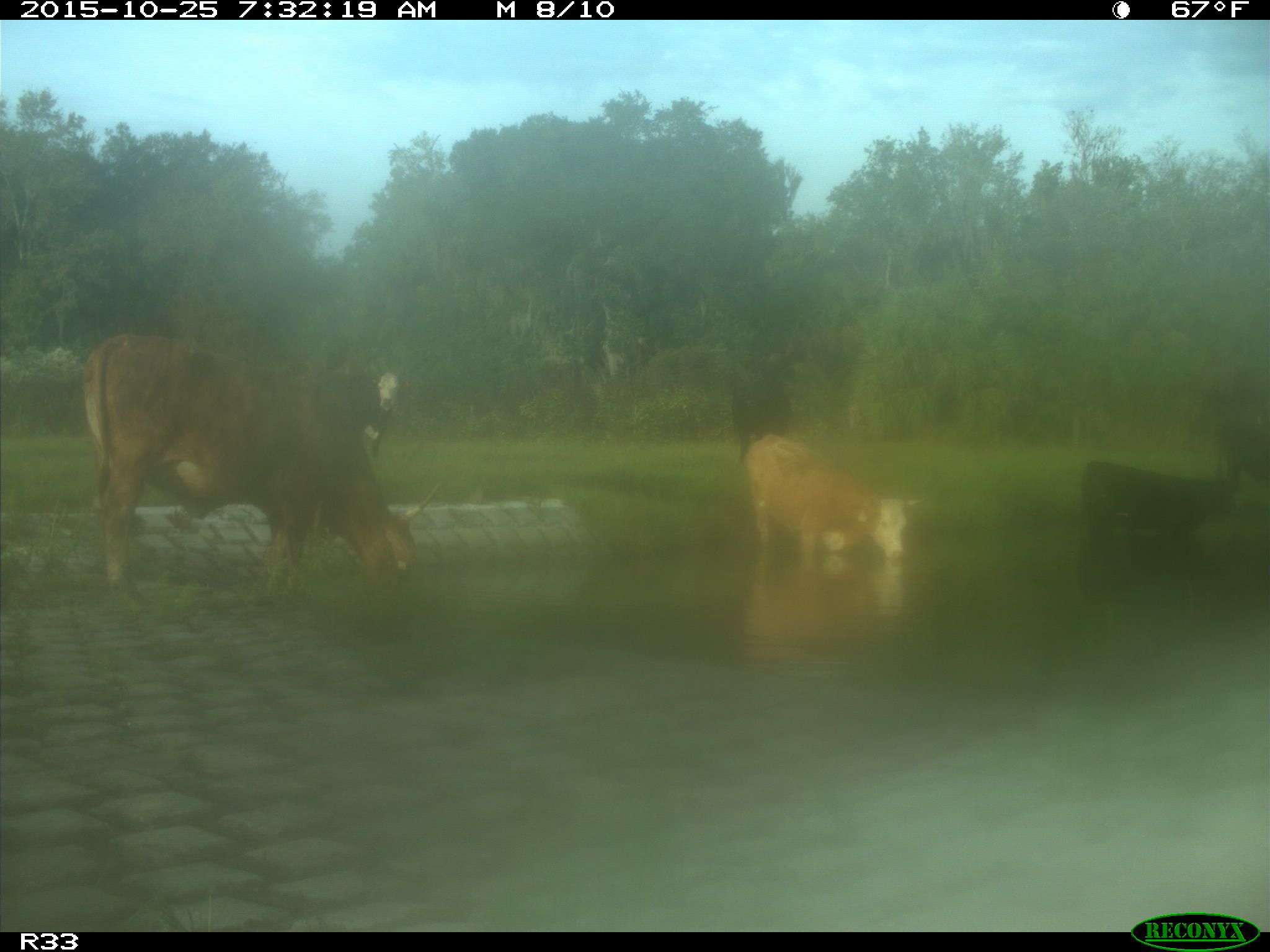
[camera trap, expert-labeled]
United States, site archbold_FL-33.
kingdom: Animalia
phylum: Chordata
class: Mammalia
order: Artiodactyla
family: Bovidae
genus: Bos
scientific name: Bos taurus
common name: domestic cow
Bos taurus (domestic cow).